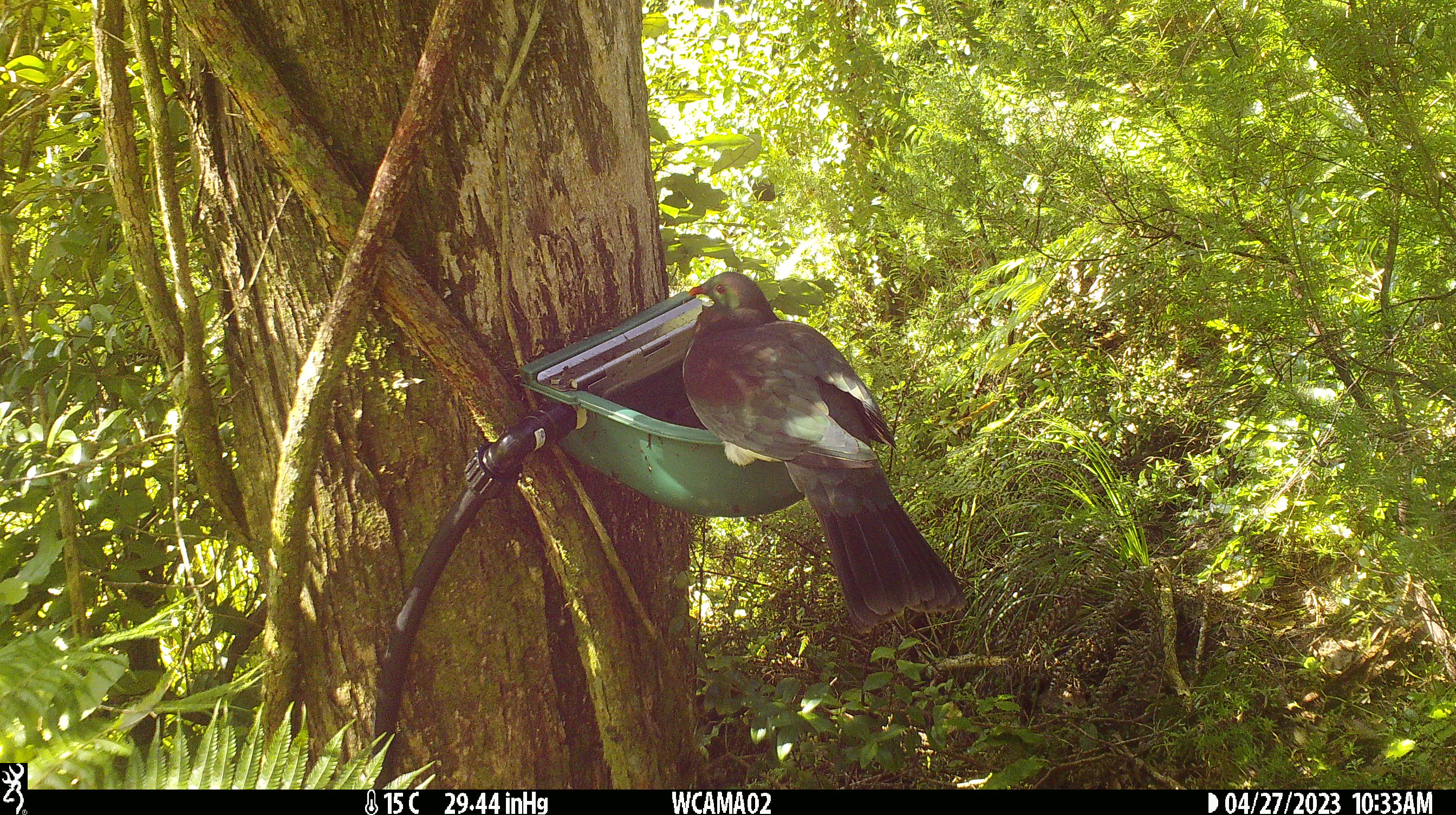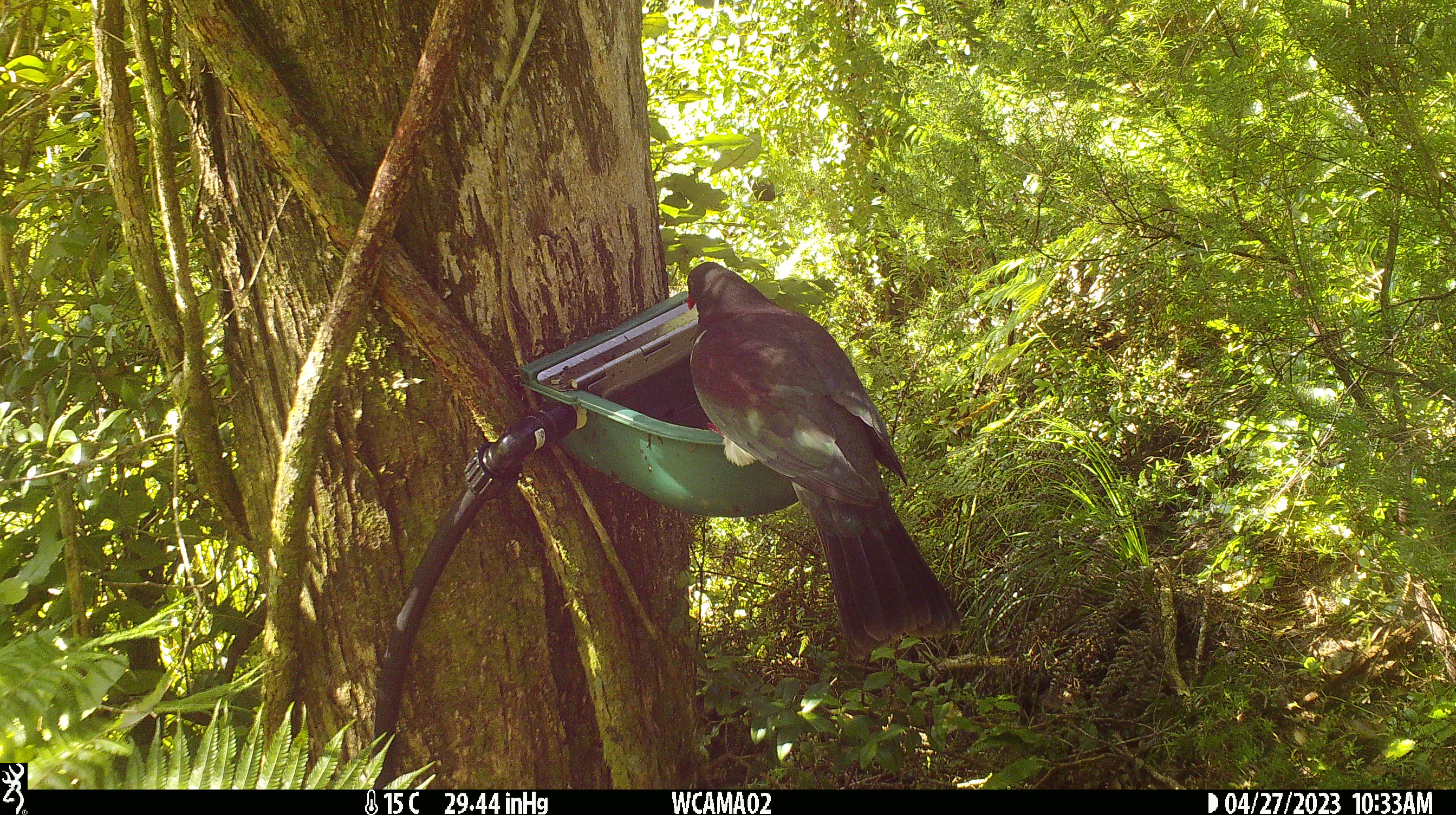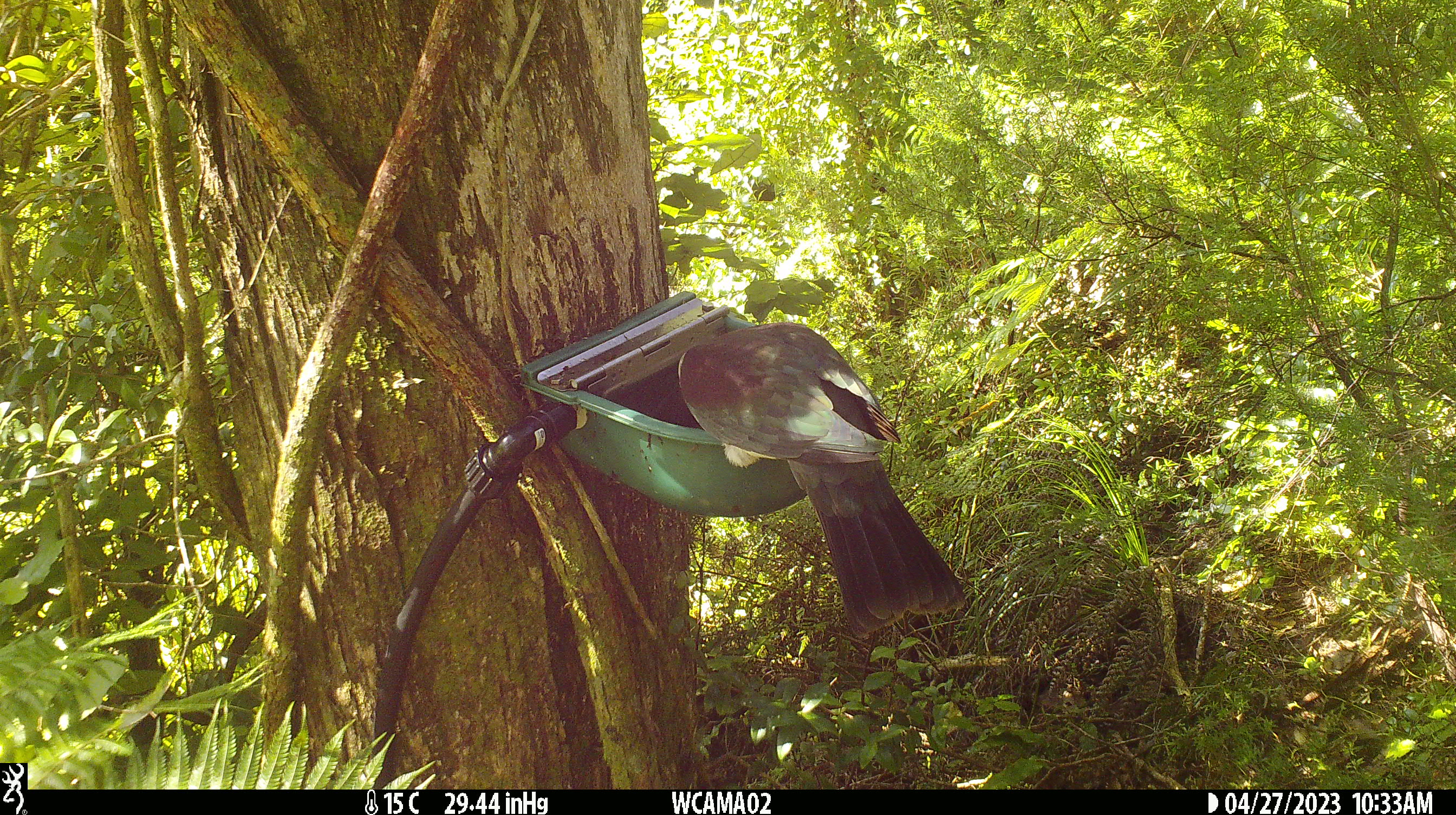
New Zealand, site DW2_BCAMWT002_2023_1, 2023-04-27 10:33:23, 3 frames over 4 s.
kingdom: Animalia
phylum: Chordata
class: Aves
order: Columbiformes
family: Columbidae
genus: Hemiphaga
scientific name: Hemiphaga novaeseelandiae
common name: new zealand pigeon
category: kereru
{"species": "kereru (new zealand pigeon) (Hemiphaga novaeseelandiae)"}